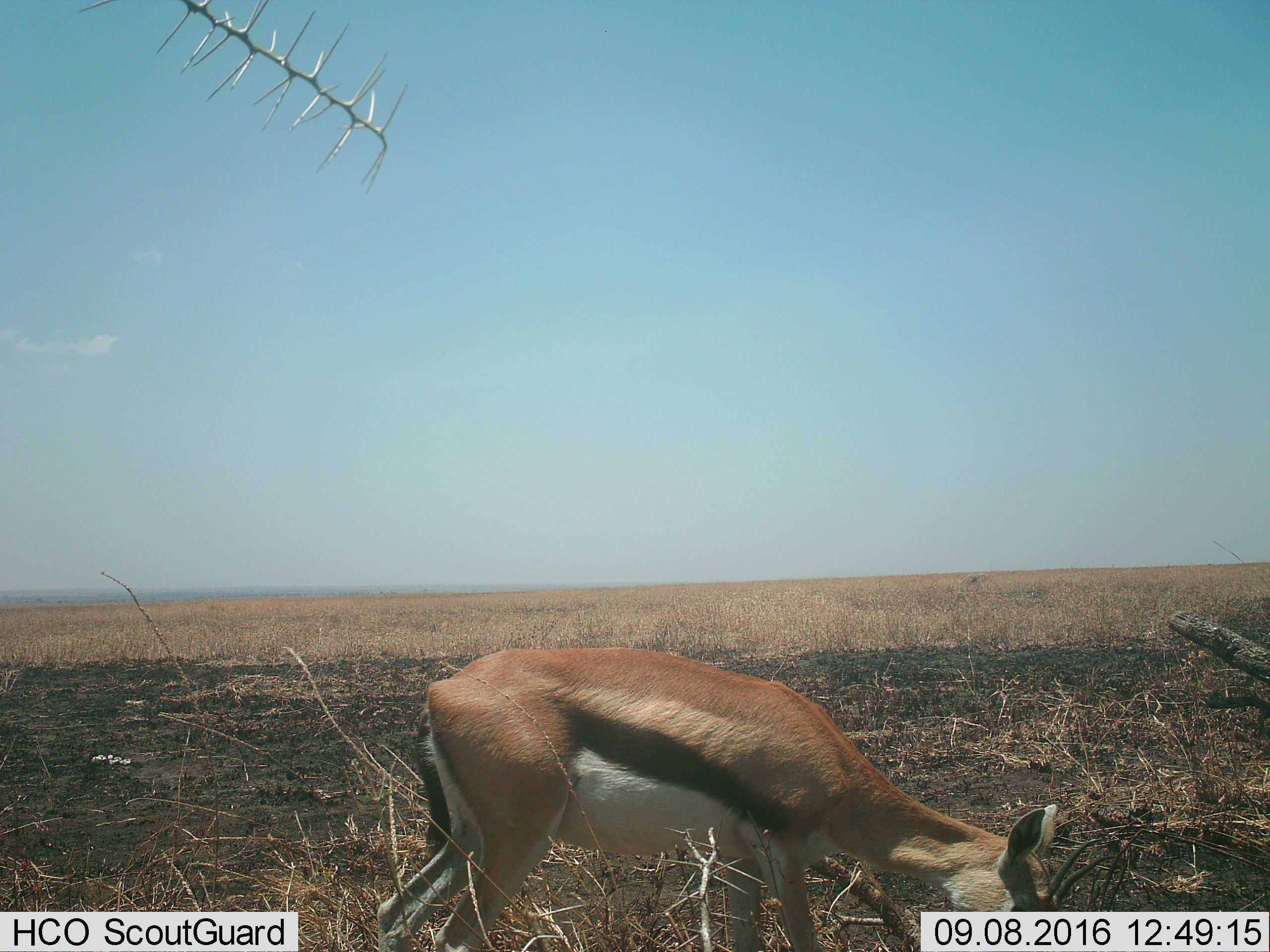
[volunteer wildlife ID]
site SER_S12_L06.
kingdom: Animalia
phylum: Chordata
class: Mammalia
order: Artiodactyla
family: Bovidae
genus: Eudorcas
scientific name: Eudorcas thomsonii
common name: thomson's gazelle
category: gazellethomsons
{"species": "gazellethomsons (thomson's gazelle) (Eudorcas thomsonii)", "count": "1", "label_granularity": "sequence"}